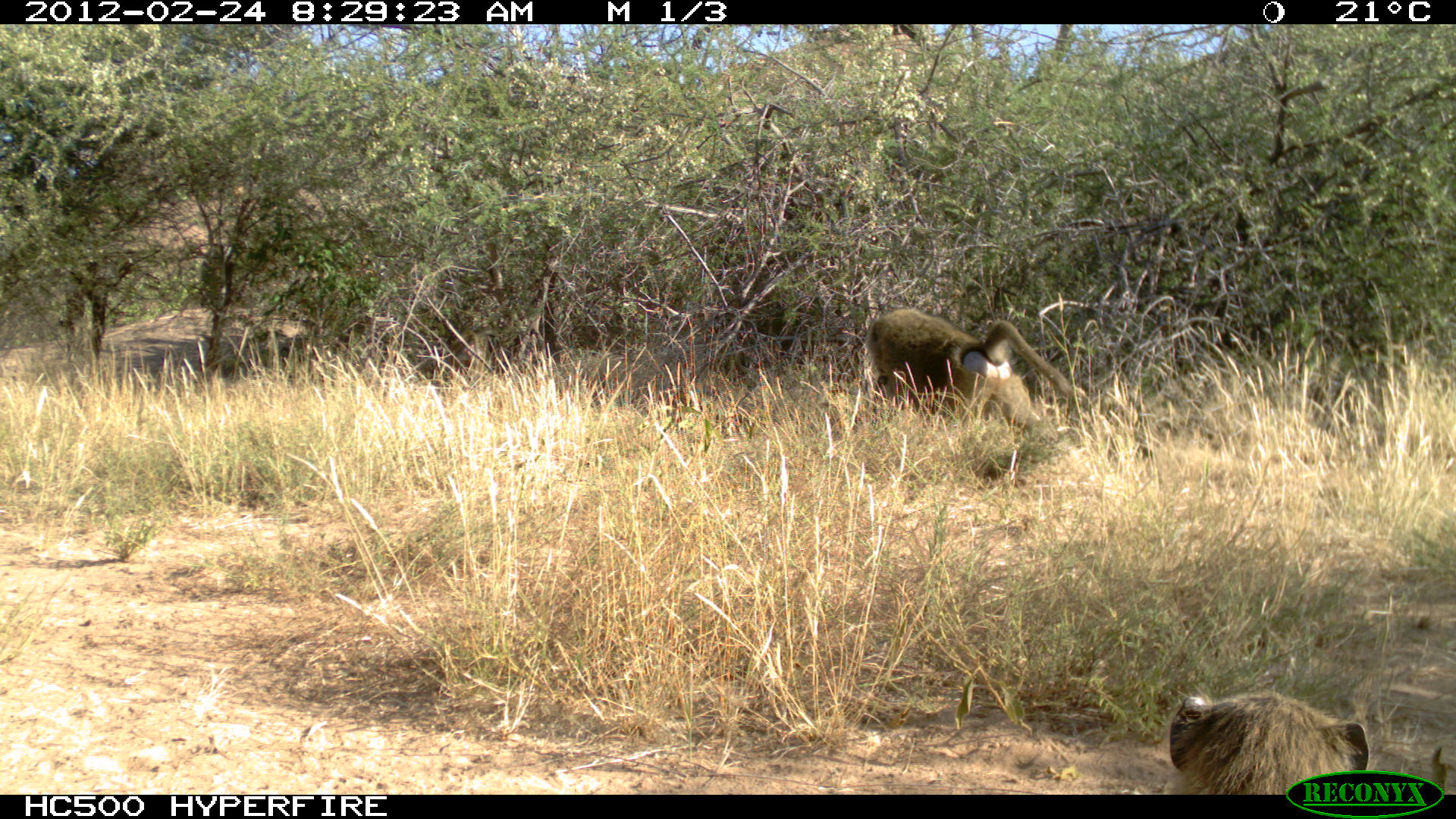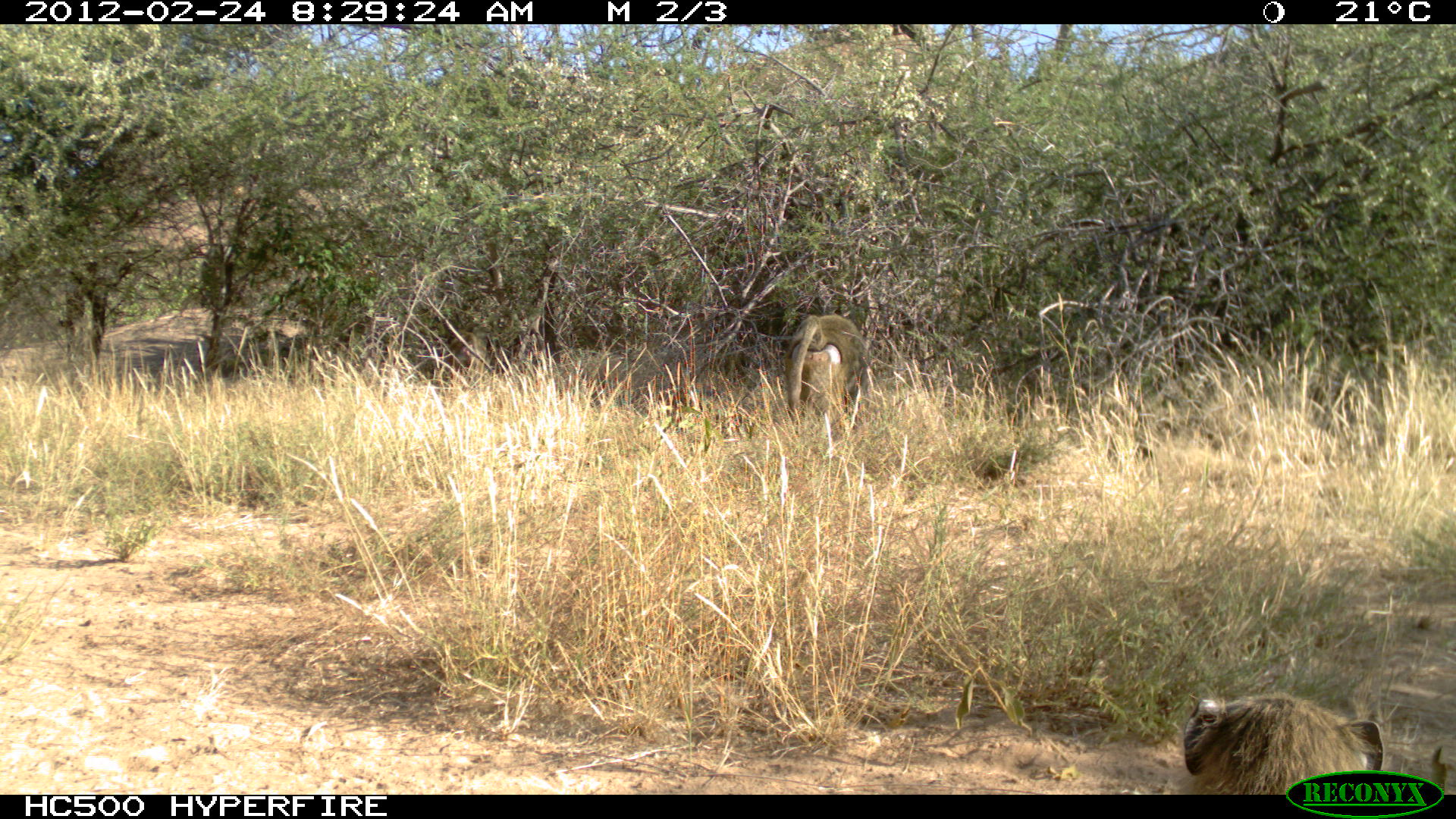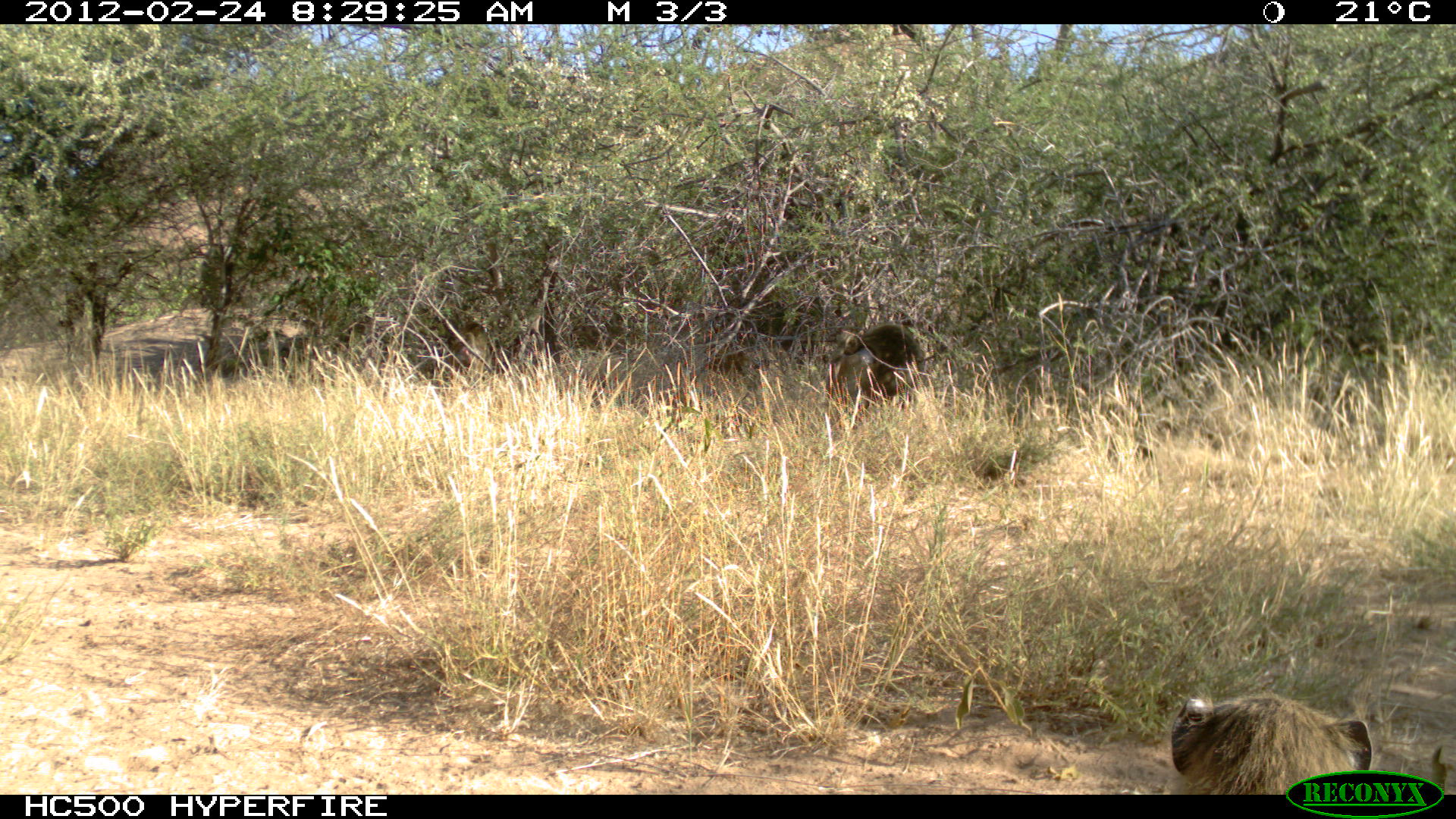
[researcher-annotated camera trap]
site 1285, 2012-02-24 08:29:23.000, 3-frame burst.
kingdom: Animalia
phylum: Chordata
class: Mammalia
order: Primates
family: Cercopithecidae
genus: Papio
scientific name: Papio anubis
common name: olive baboon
Papio anubis (olive baboon), count 3.